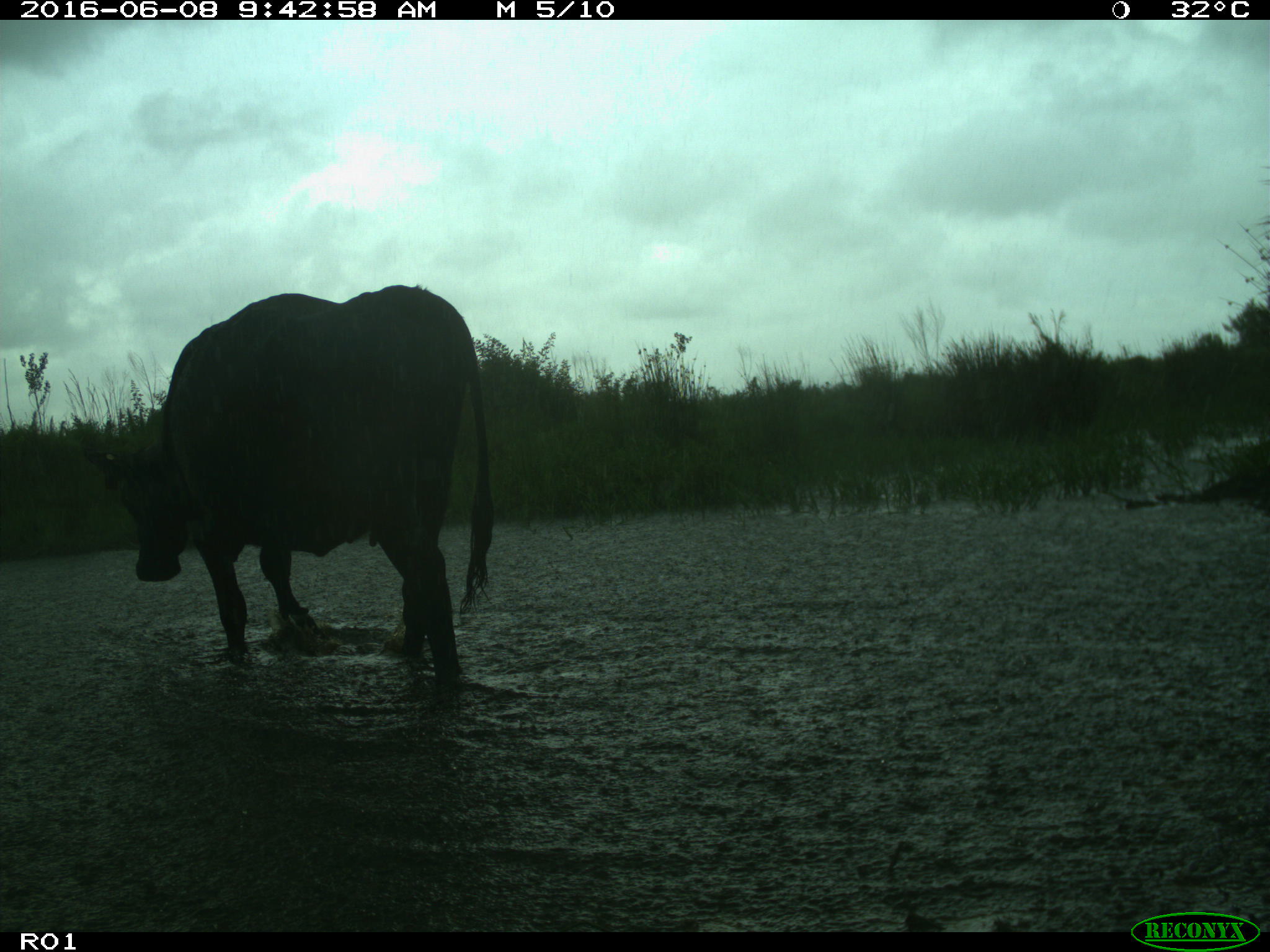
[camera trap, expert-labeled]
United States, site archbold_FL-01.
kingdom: Animalia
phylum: Chordata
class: Mammalia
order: Artiodactyla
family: Bovidae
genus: Bos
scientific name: Bos taurus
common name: domestic cow